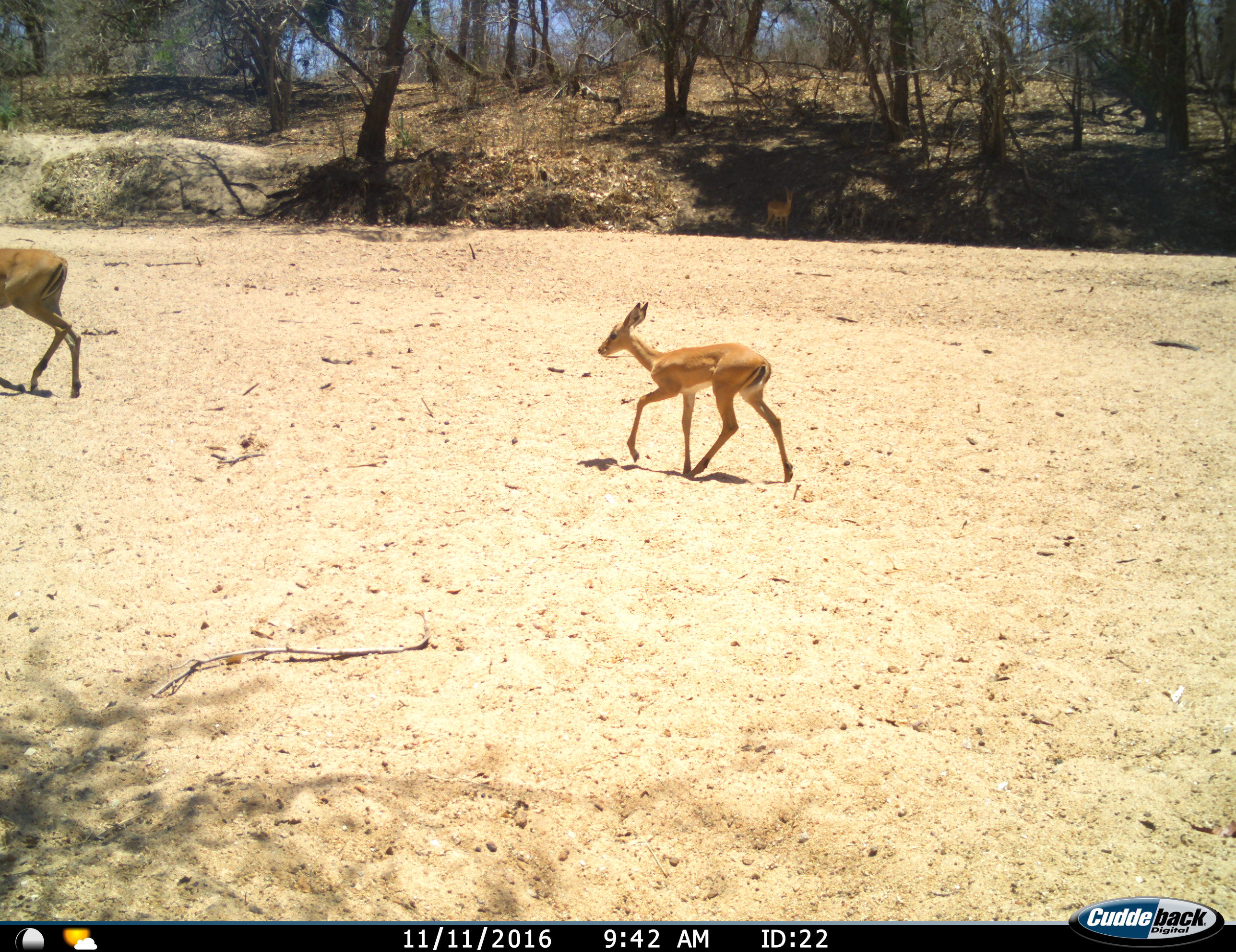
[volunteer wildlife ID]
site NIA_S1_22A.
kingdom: Animalia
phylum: Chordata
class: Mammalia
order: Artiodactyla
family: Bovidae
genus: Aepyceros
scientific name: Aepyceros melampus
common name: impala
Impala (Aepyceros melampus), count 2. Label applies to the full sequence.